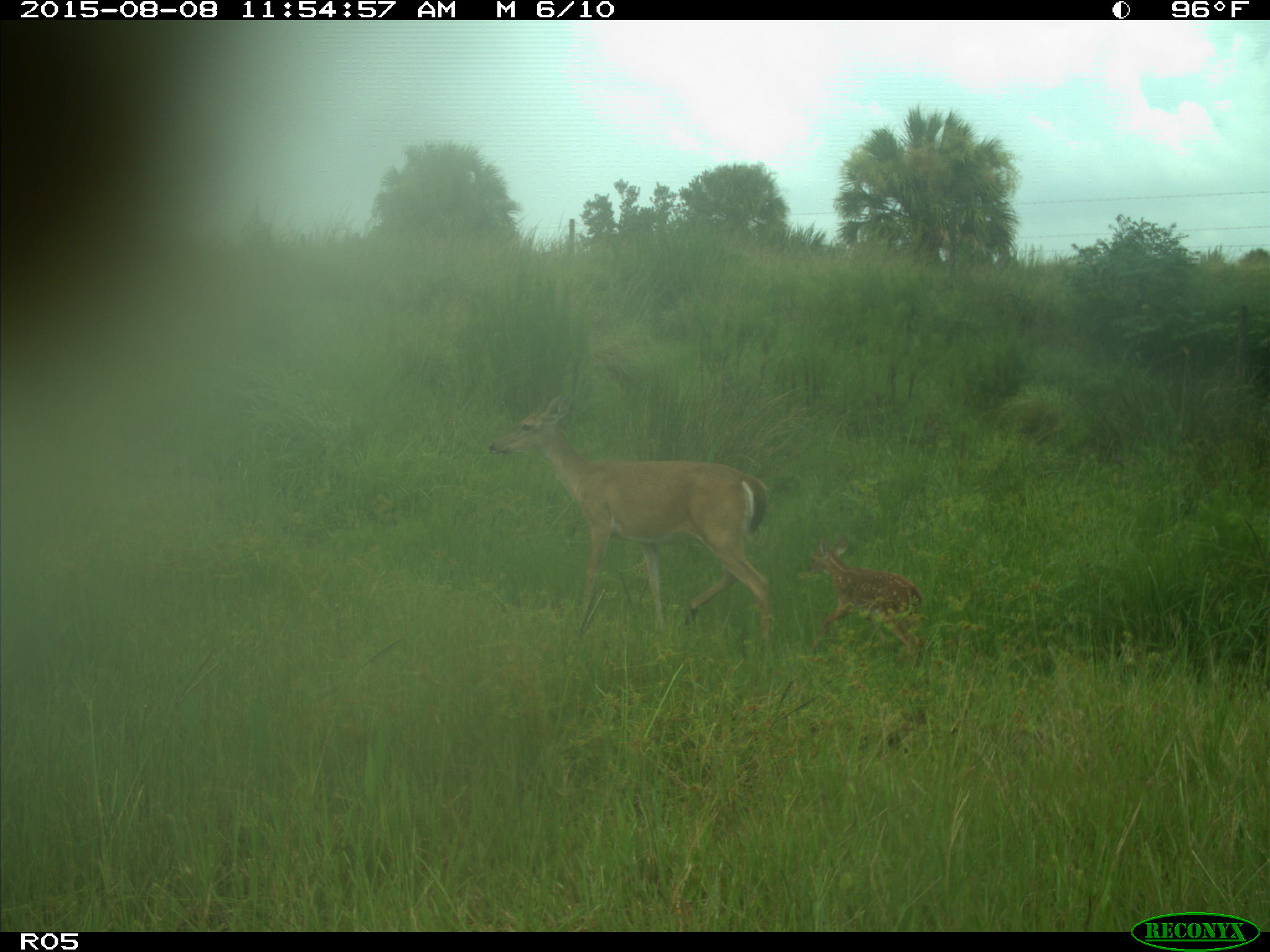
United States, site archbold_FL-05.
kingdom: Animalia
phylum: Chordata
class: Mammalia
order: Artiodactyla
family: Cervidae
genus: Odocoileus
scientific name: Odocoileus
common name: deer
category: unidentified deer